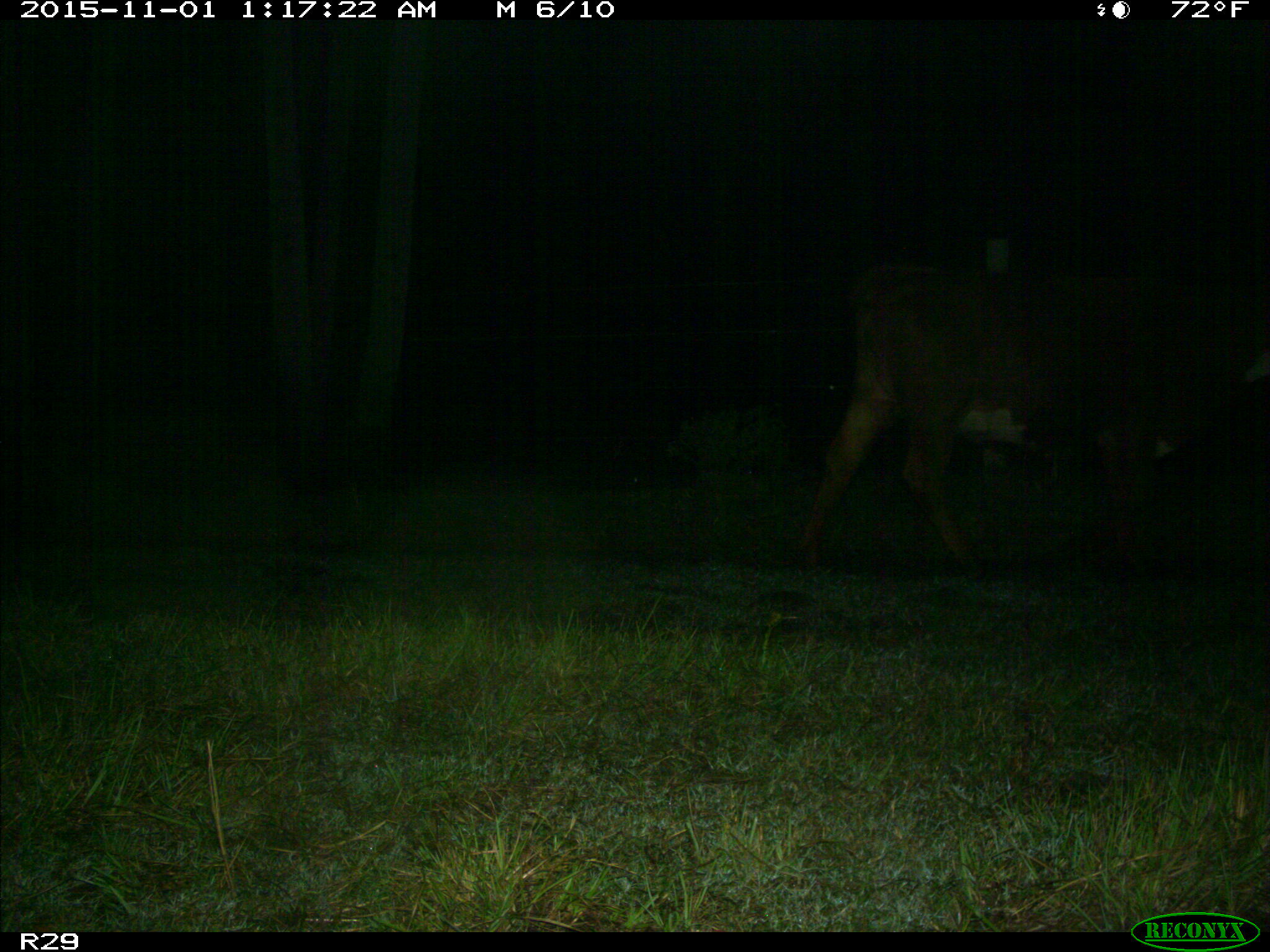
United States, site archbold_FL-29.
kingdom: Animalia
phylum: Chordata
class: Mammalia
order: Artiodactyla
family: Bovidae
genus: Bos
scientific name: Bos taurus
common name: domestic cow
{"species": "Bos taurus (domestic cow)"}